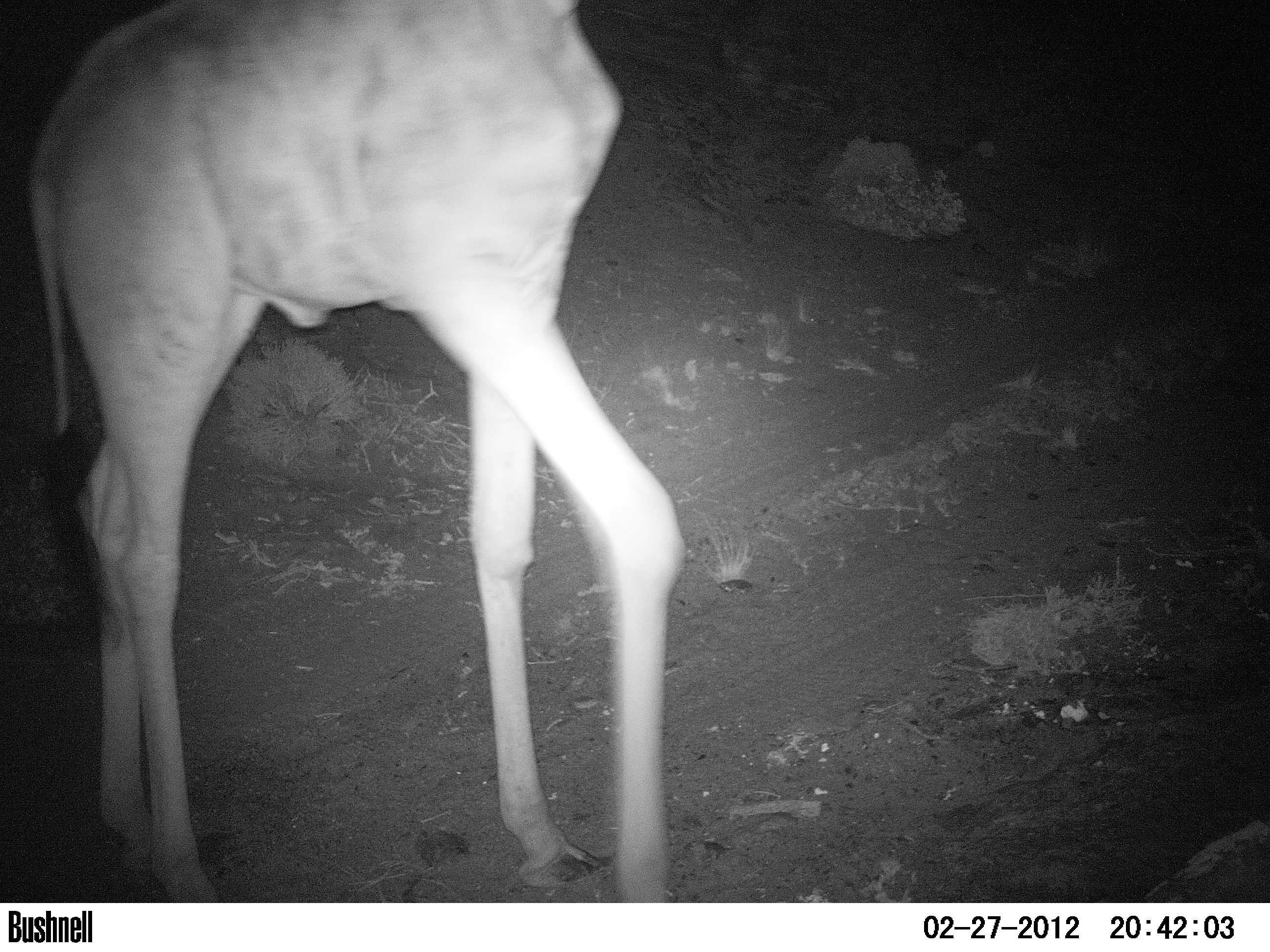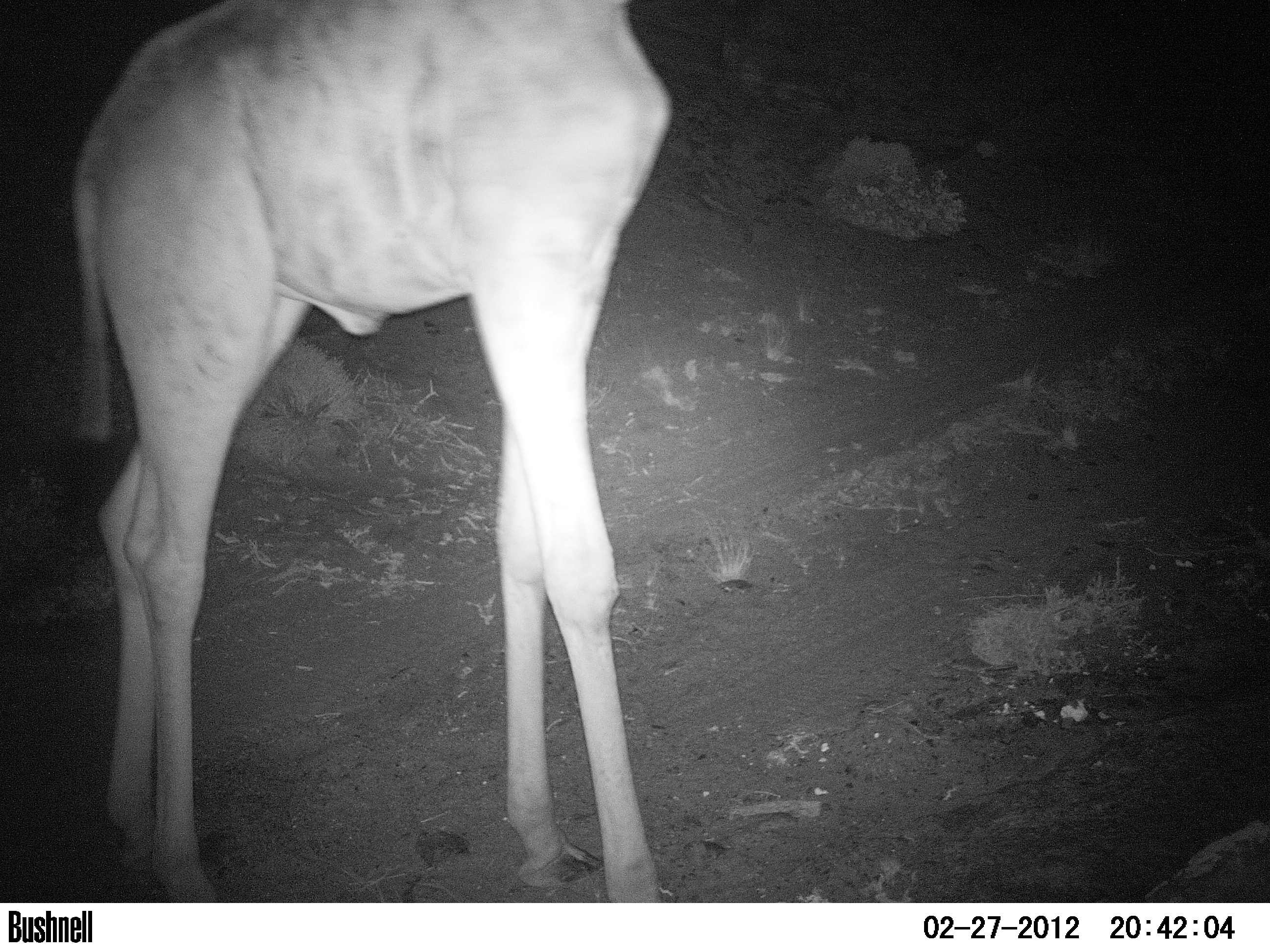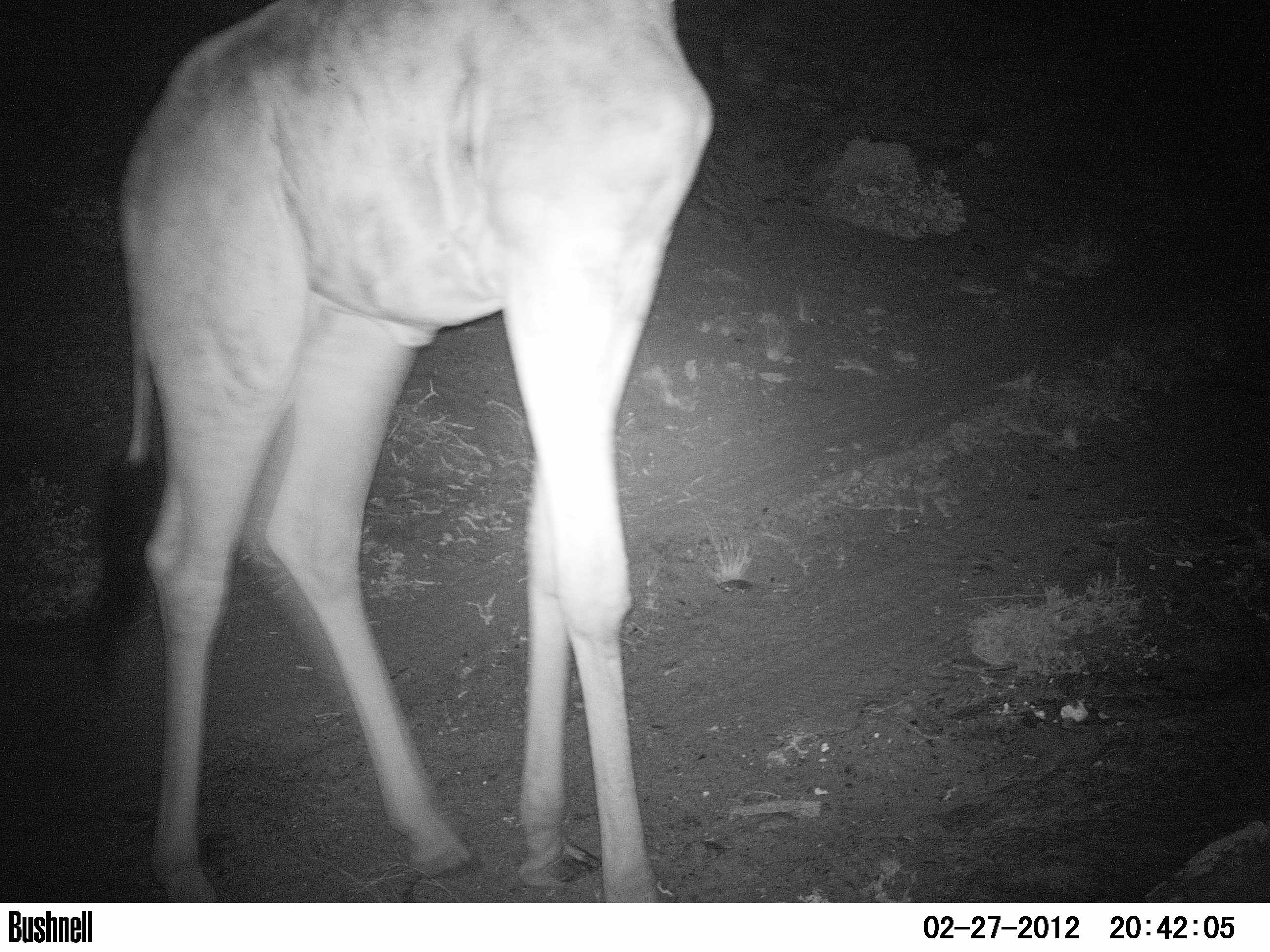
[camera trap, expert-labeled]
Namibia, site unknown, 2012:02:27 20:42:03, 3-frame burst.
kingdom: Animalia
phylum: Chordata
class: Mammalia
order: Artiodactyla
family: Giraffidae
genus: Giraffa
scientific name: Giraffa camelopardalis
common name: giraffe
Giraffa camelopardalis (giraffe).